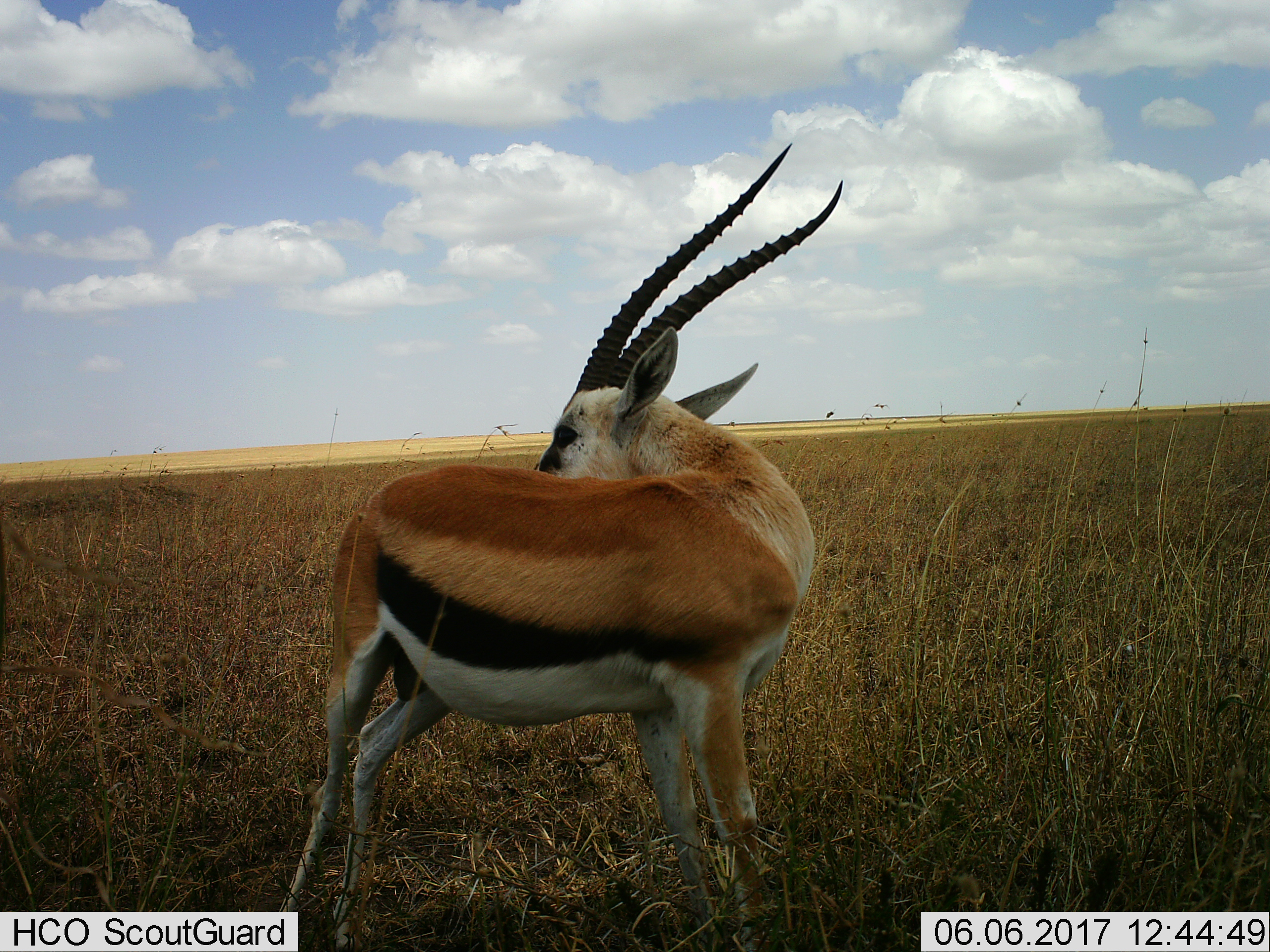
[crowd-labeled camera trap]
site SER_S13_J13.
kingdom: Animalia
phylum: Chordata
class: Mammalia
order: Artiodactyla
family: Bovidae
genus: Eudorcas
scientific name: Eudorcas thomsonii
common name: thomson's gazelle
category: gazellethomsons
Gazellethomsons (thomson's gazelle) (Eudorcas thomsonii), count 1. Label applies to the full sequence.